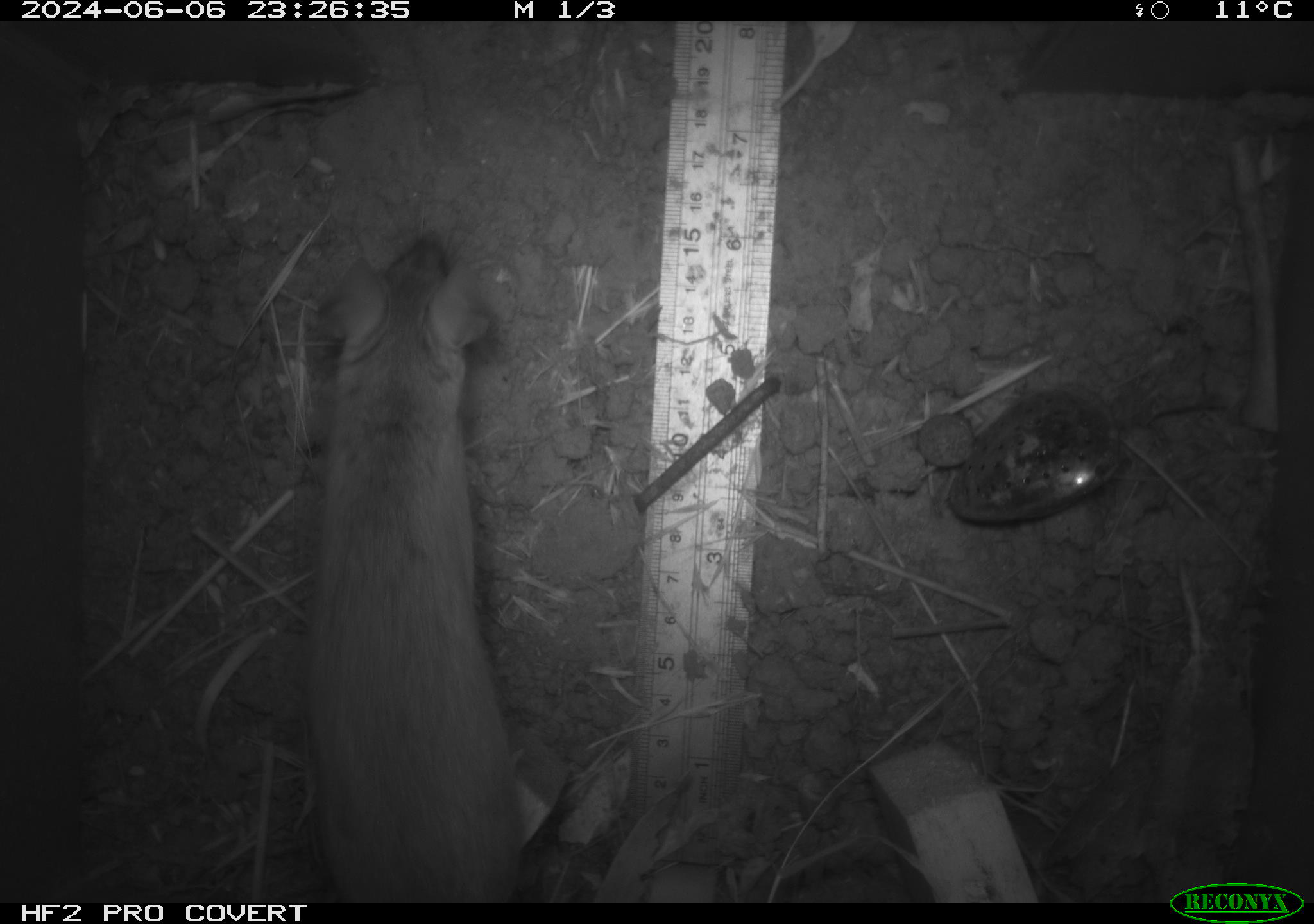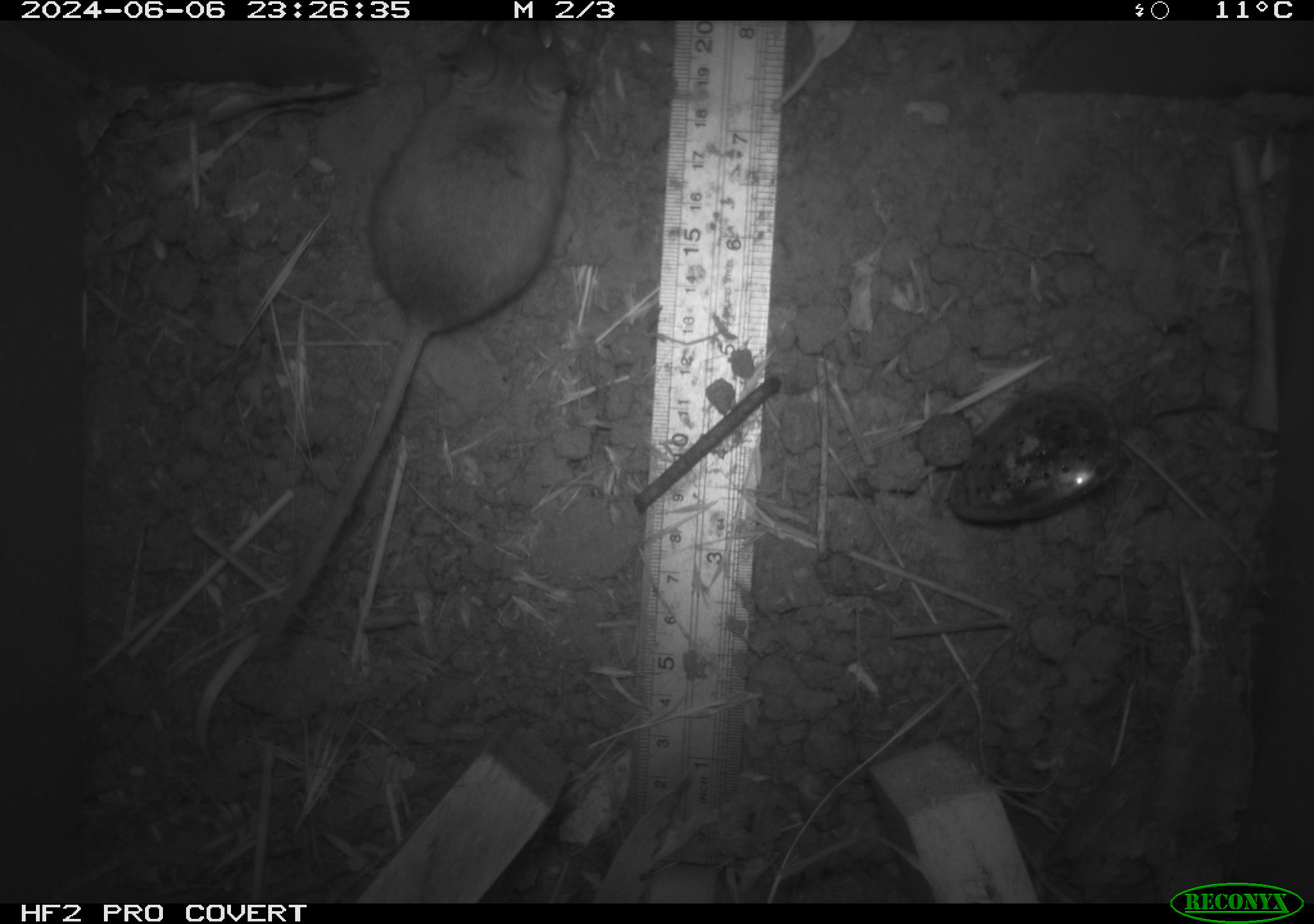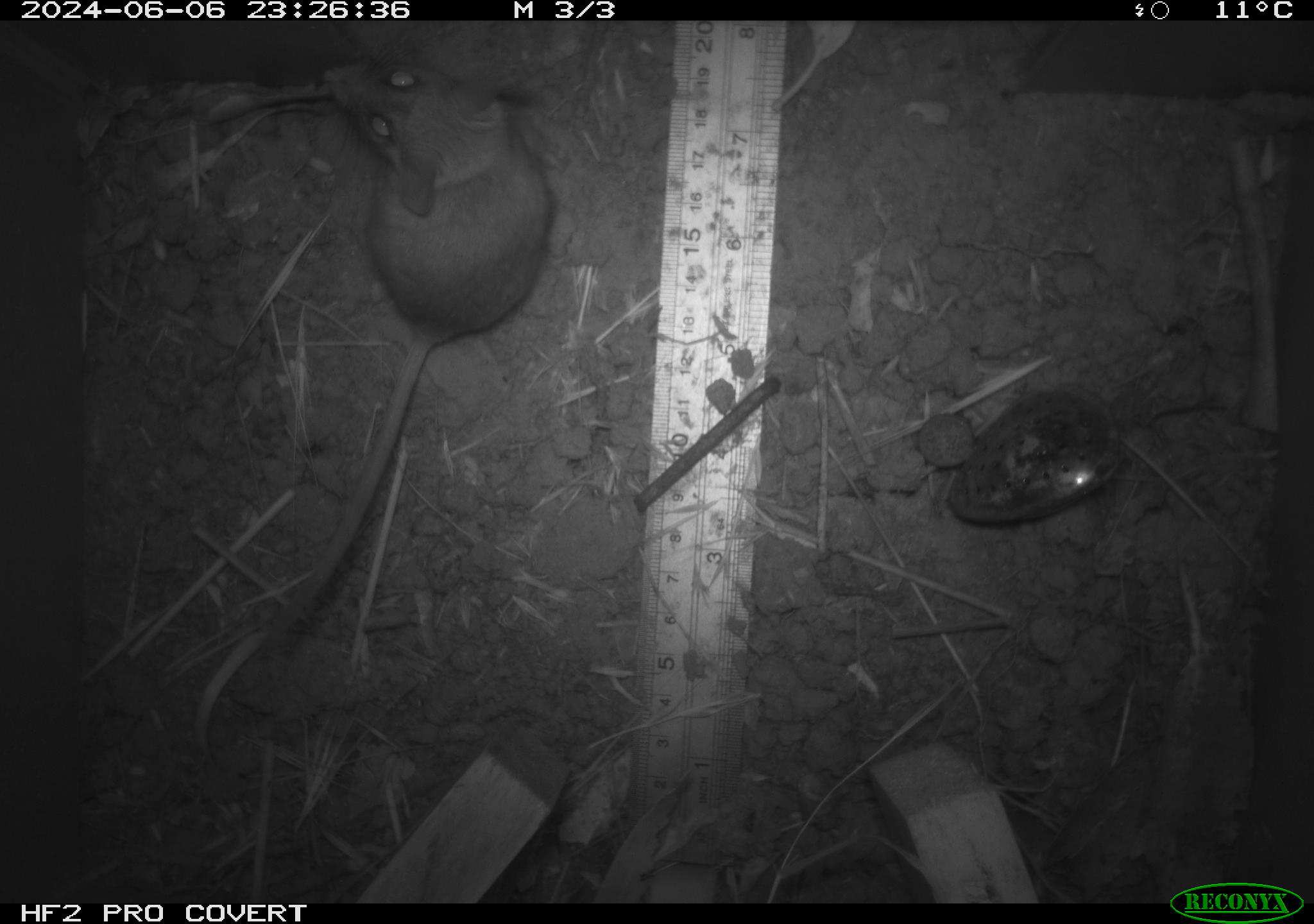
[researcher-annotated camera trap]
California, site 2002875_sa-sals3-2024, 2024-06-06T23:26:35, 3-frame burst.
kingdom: Animalia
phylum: Chordata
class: Mammalia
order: Rodentia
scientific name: Rodentia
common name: mouse species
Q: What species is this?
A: Mouse species (Rodentia).